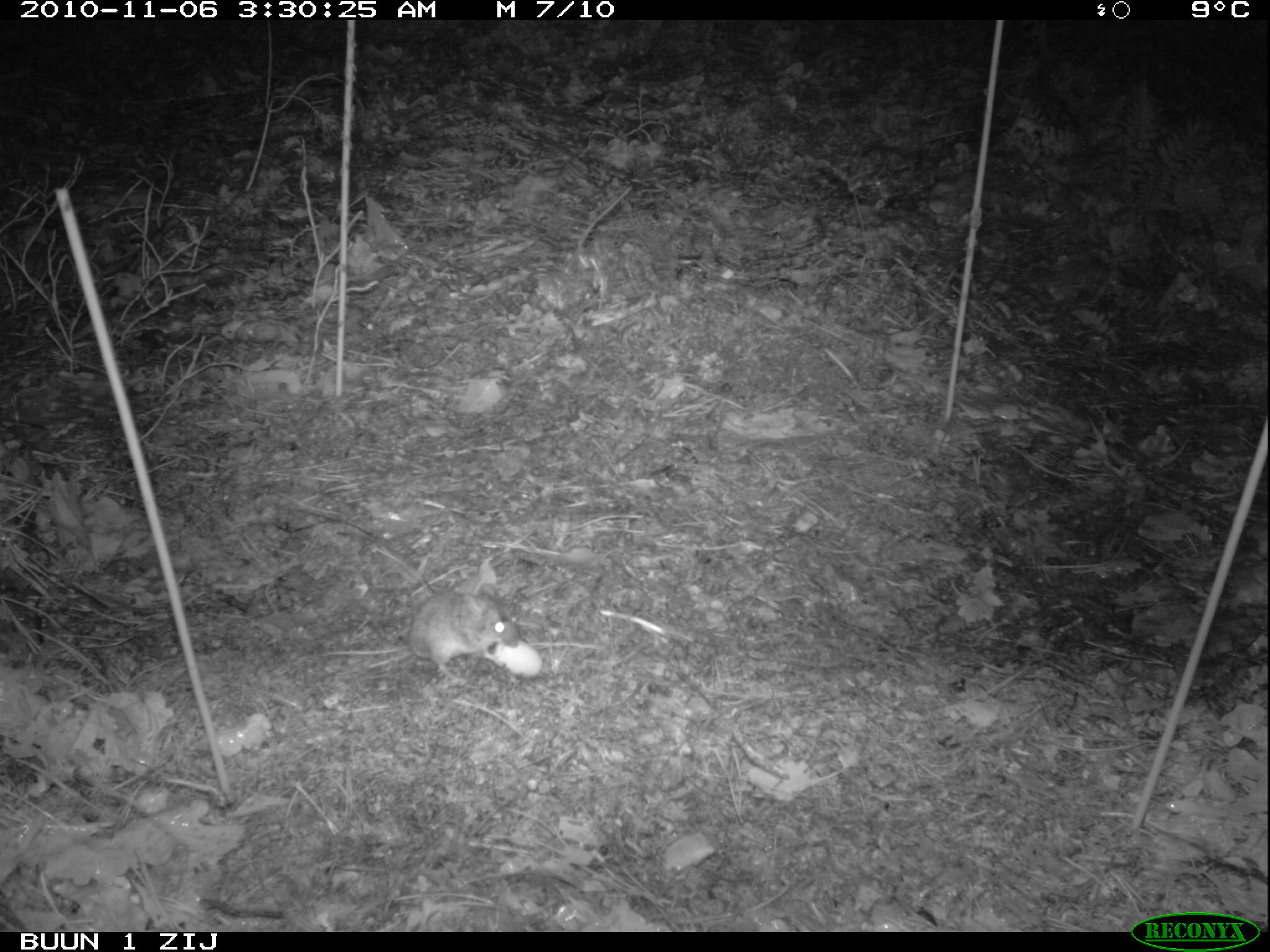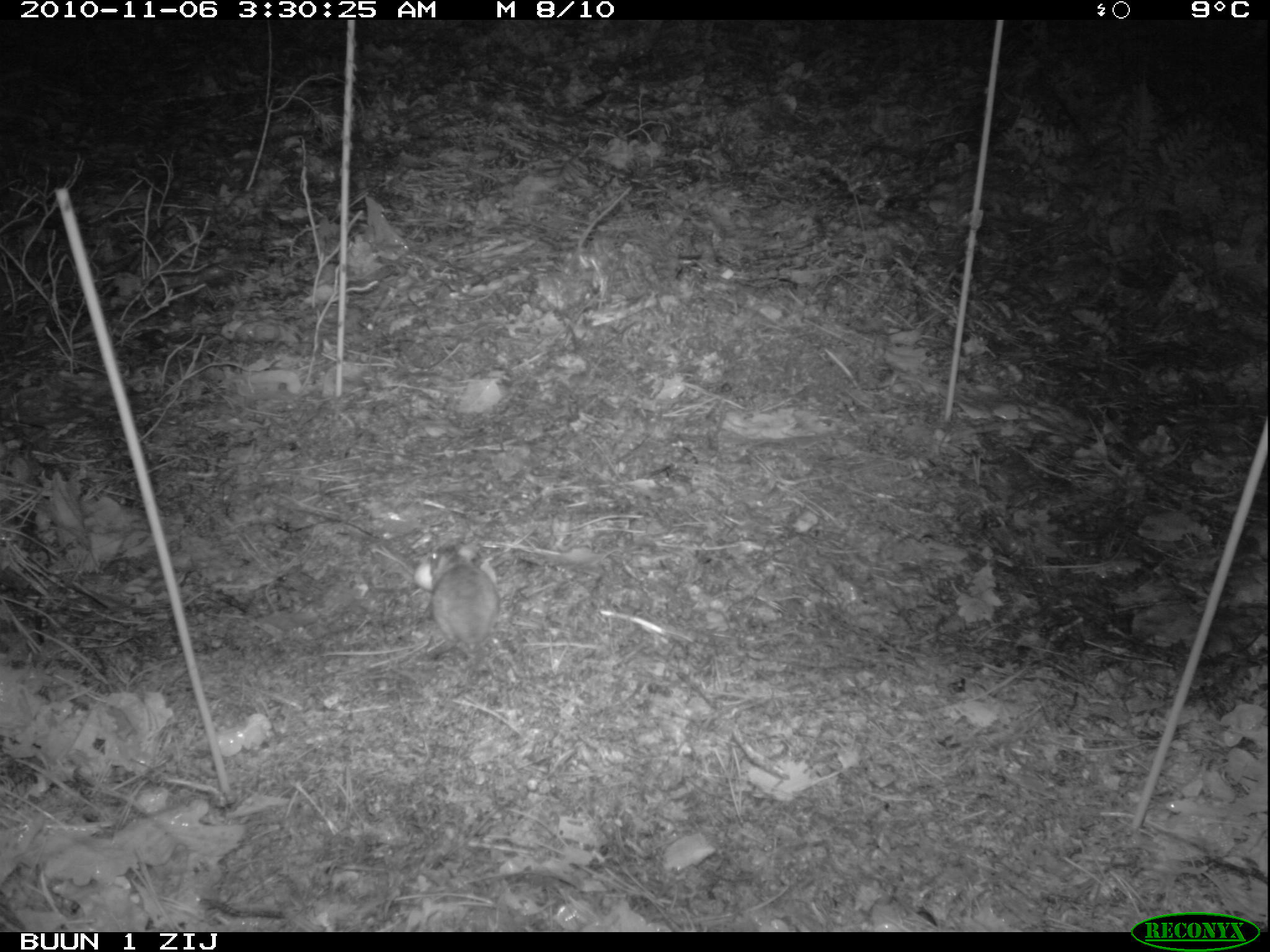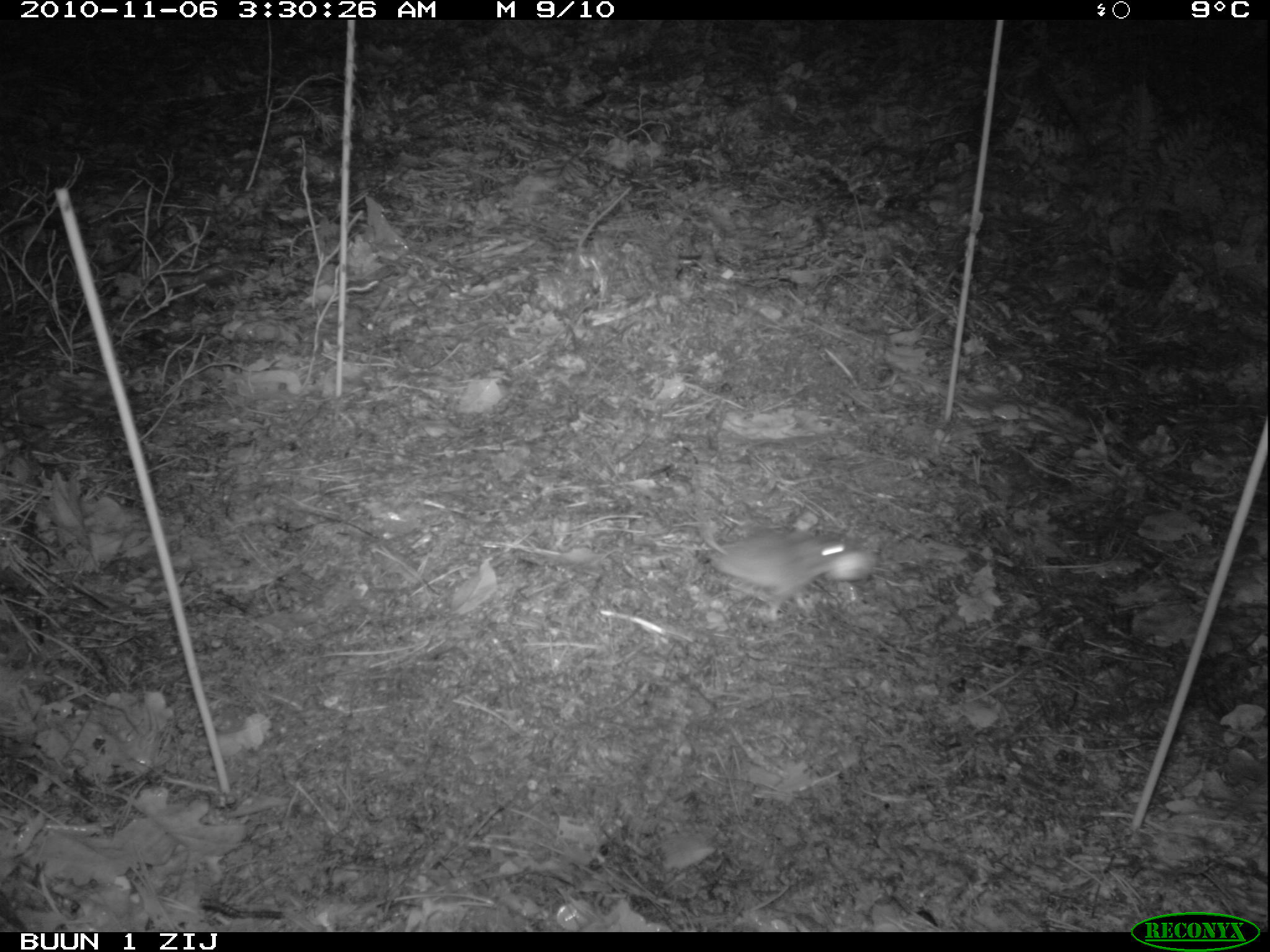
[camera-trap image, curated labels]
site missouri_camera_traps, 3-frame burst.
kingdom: Animalia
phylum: Chordata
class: Mammalia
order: Rodentia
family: Muridae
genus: Apodemus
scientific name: Apodemus sylvaticus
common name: wood mouse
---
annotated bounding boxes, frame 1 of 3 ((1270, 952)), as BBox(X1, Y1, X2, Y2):
wood mouse: BBox(391, 563, 557, 697)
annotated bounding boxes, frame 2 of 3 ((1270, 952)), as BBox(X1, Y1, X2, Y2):
wood mouse: BBox(388, 539, 517, 671)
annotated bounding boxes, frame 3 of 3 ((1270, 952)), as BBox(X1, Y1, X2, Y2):
wood mouse: BBox(698, 507, 889, 630)